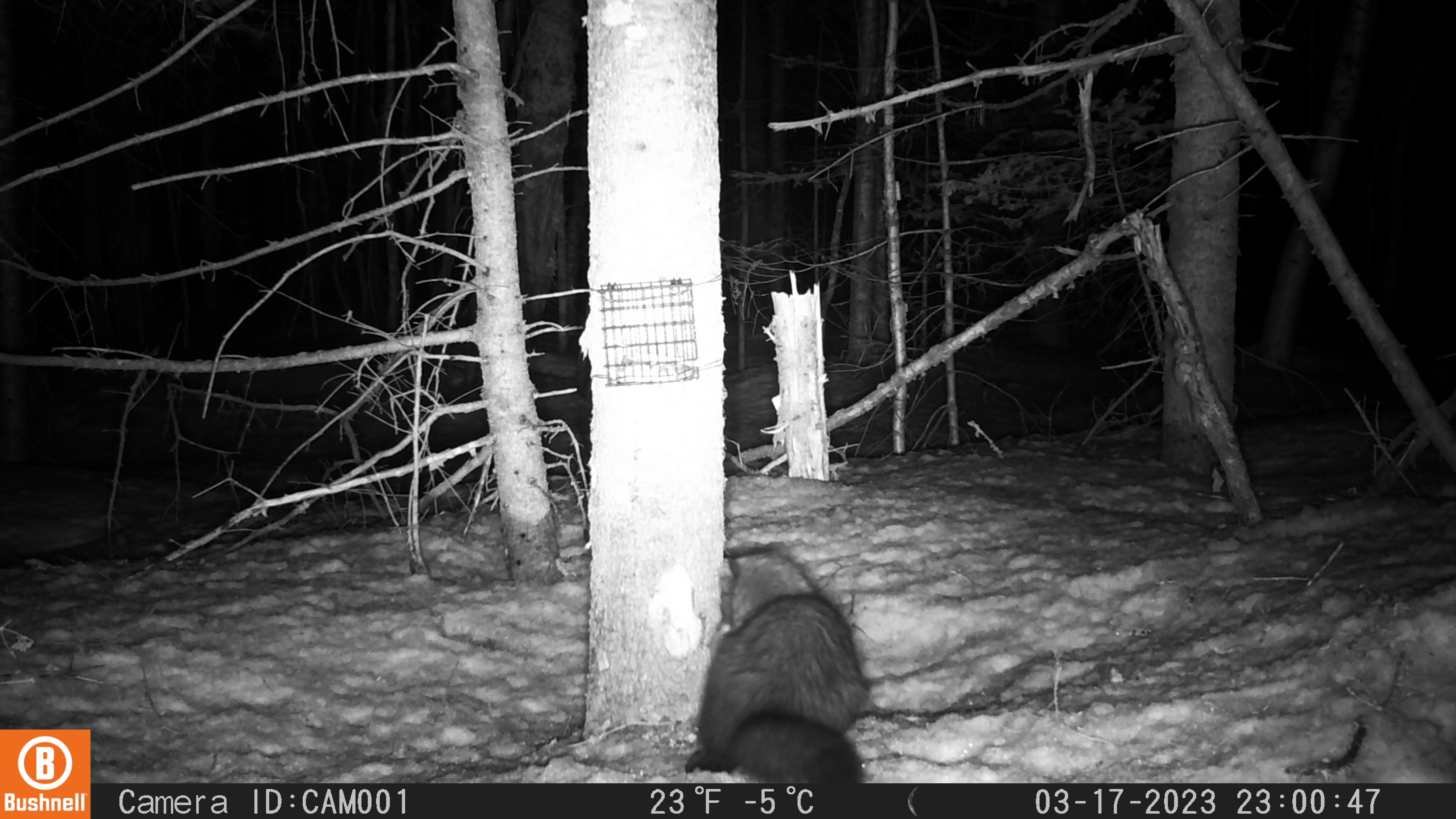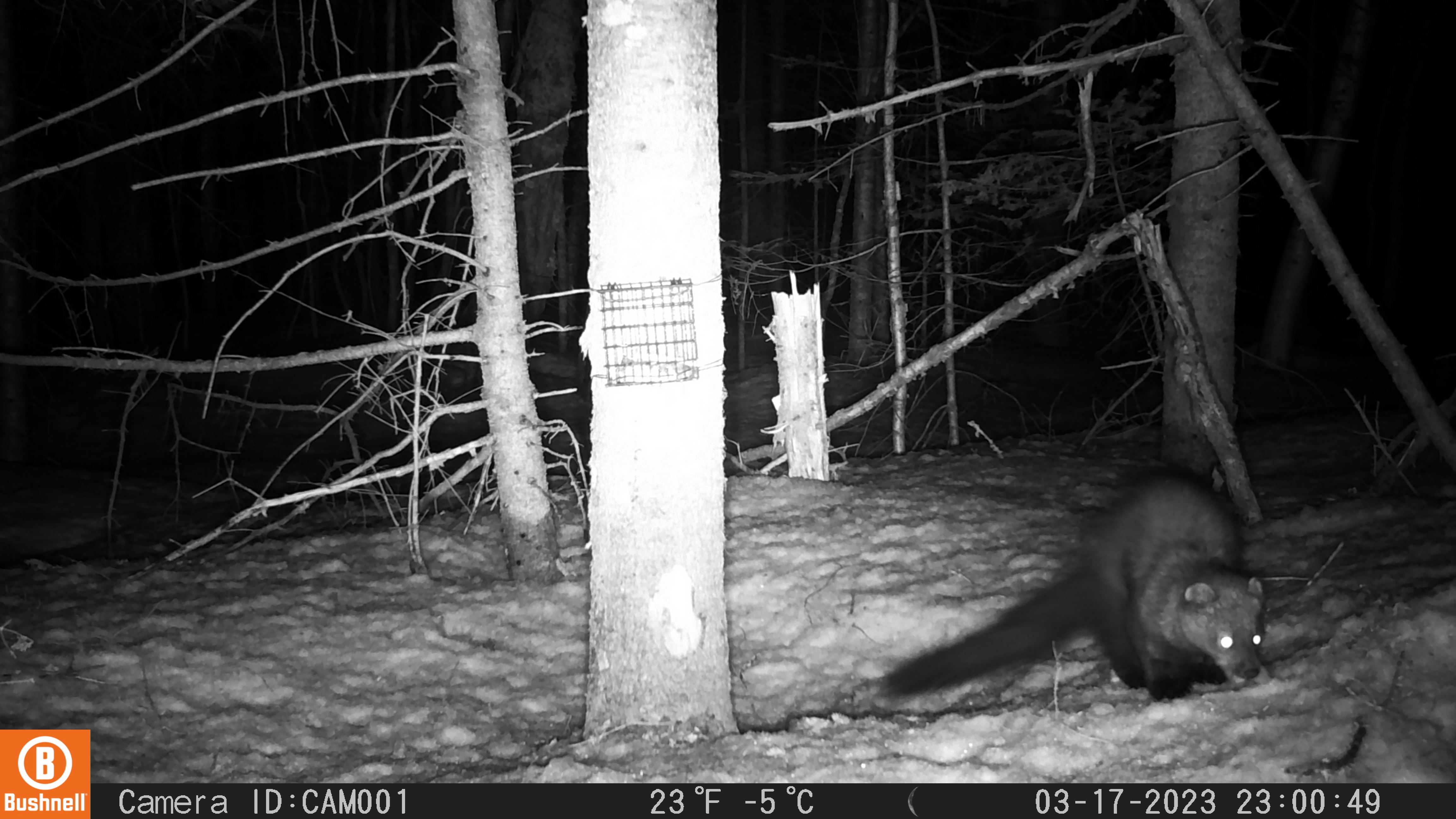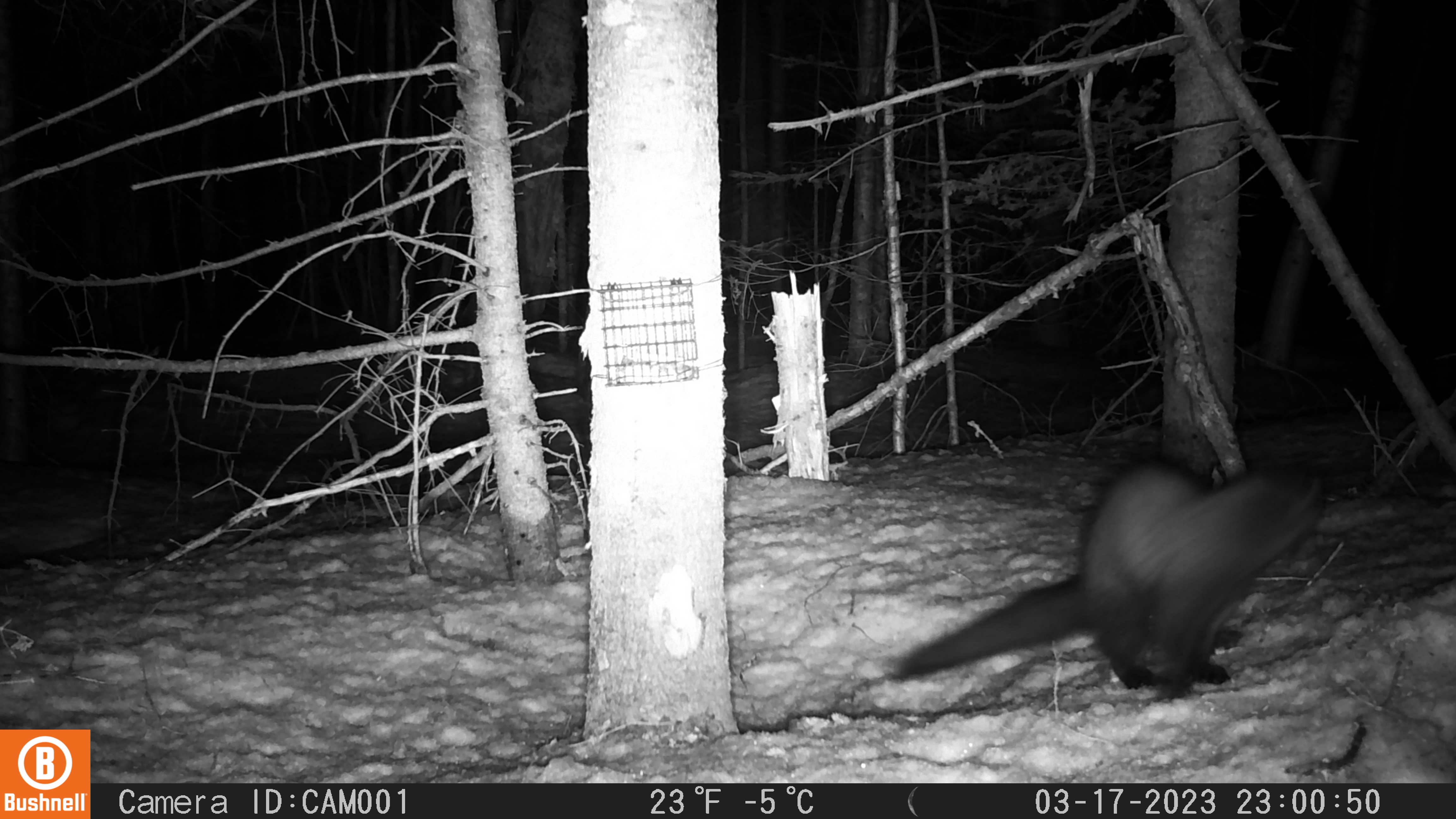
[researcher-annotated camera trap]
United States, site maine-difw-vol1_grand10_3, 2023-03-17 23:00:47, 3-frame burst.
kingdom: Animalia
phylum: Chordata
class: Mammalia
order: Carnivora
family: Mustelidae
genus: Pekania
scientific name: Pekania pennanti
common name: fisher